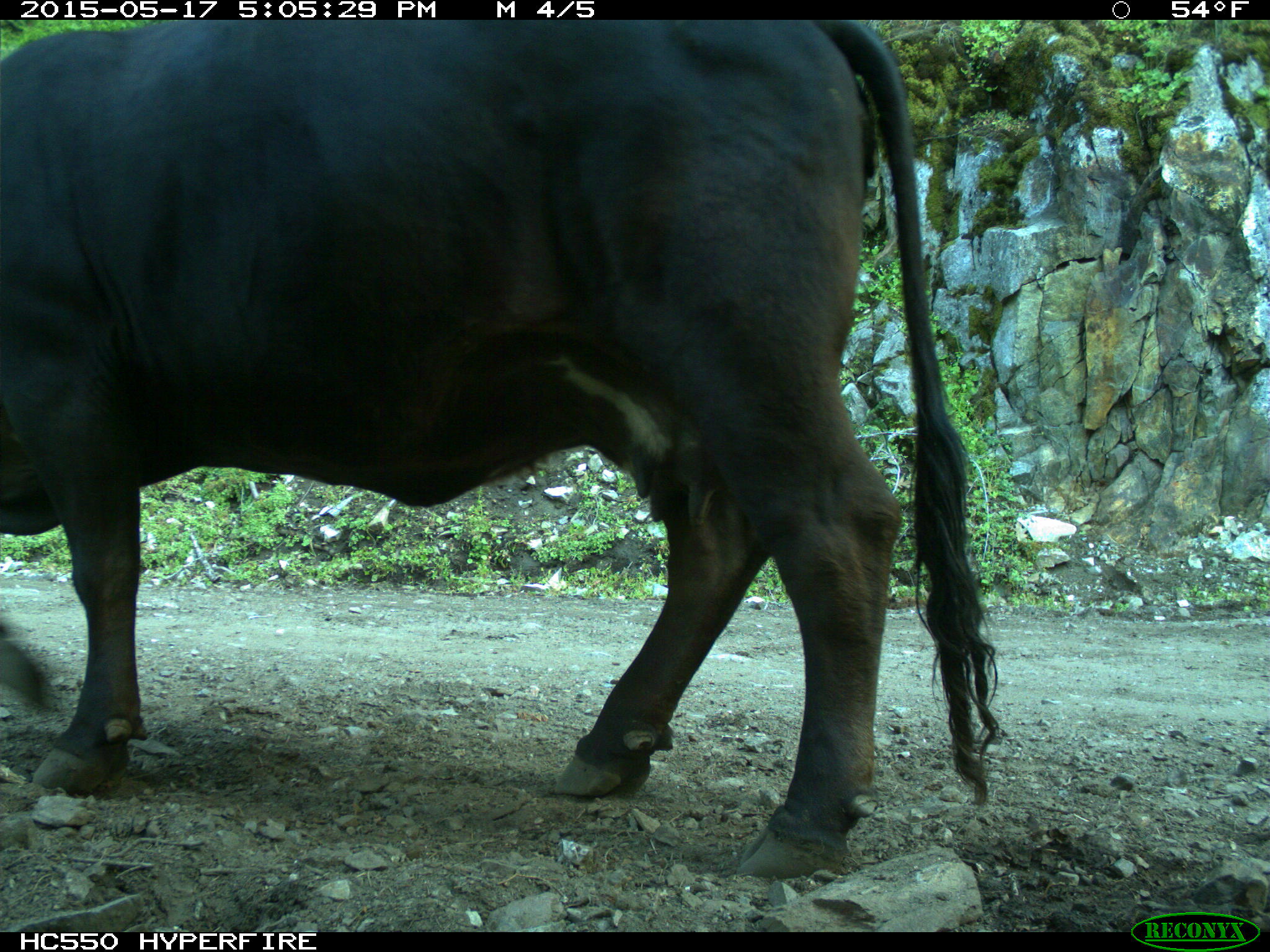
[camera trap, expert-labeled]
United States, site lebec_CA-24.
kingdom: Animalia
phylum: Chordata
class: Mammalia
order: Artiodactyla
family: Bovidae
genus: Bos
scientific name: Bos taurus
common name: domestic cow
Bos taurus (domestic cow).